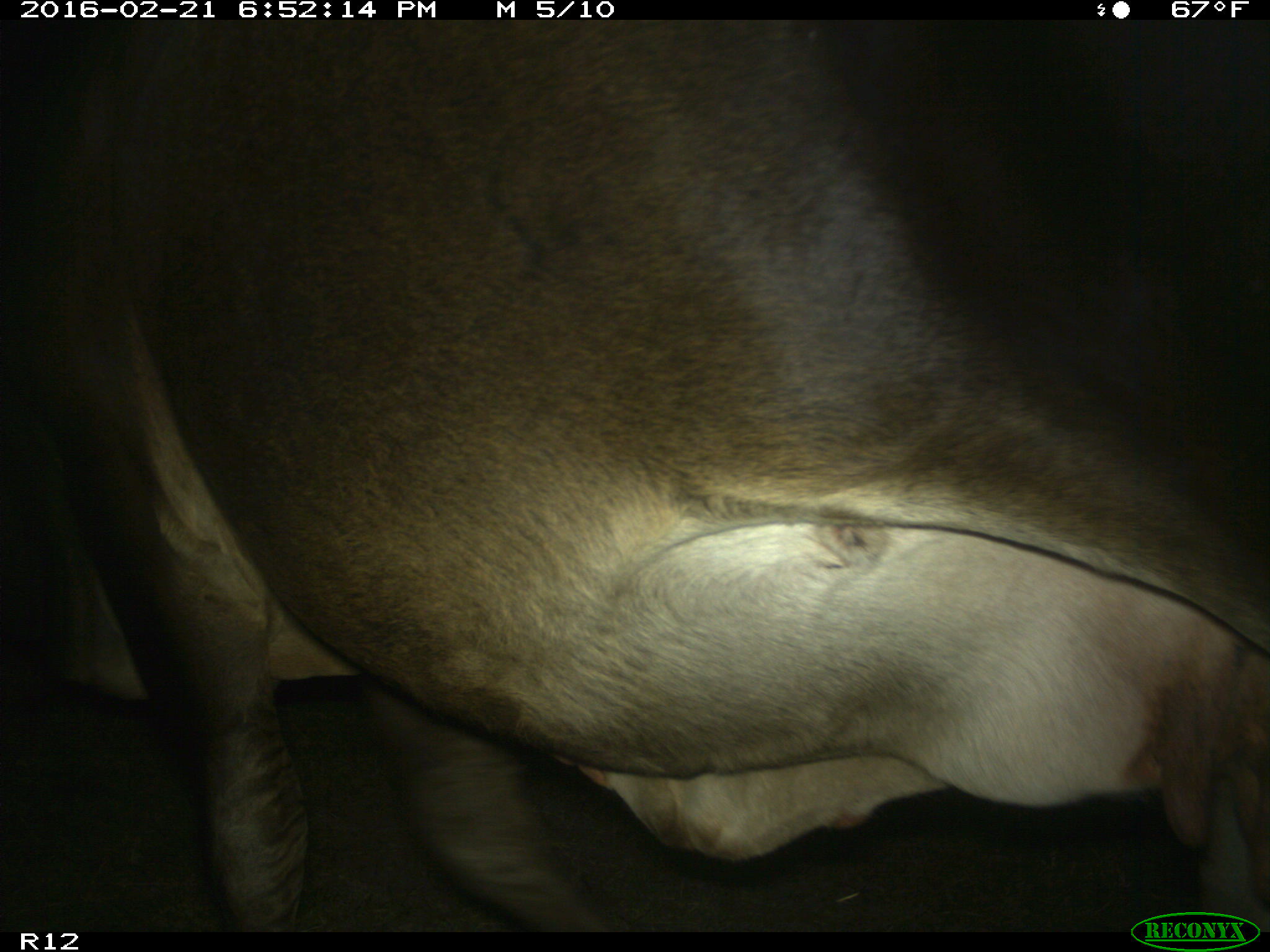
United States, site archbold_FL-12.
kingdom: Animalia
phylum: Chordata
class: Mammalia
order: Artiodactyla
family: Bovidae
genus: Bos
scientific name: Bos taurus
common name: domestic cow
Bos taurus (domestic cow).